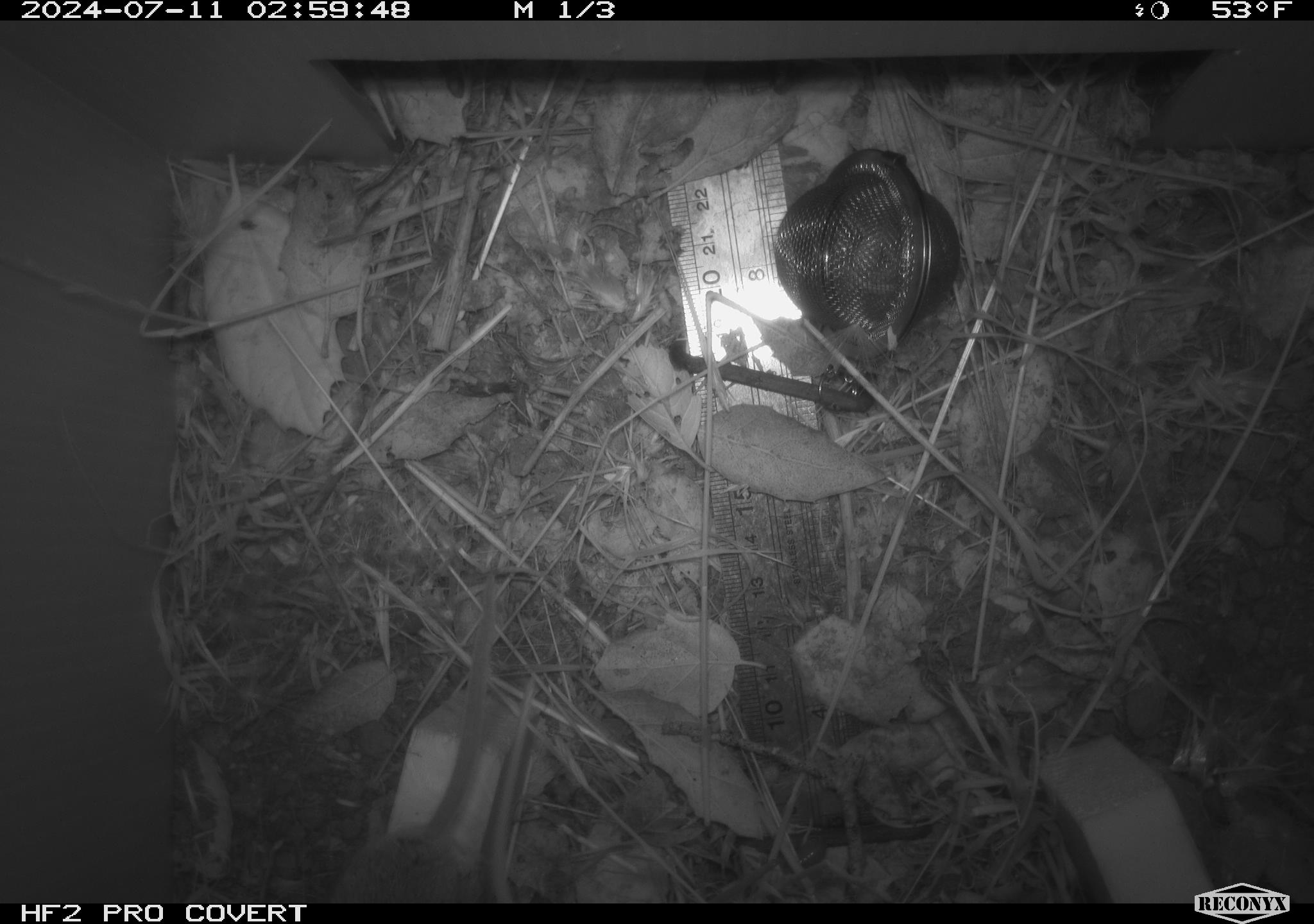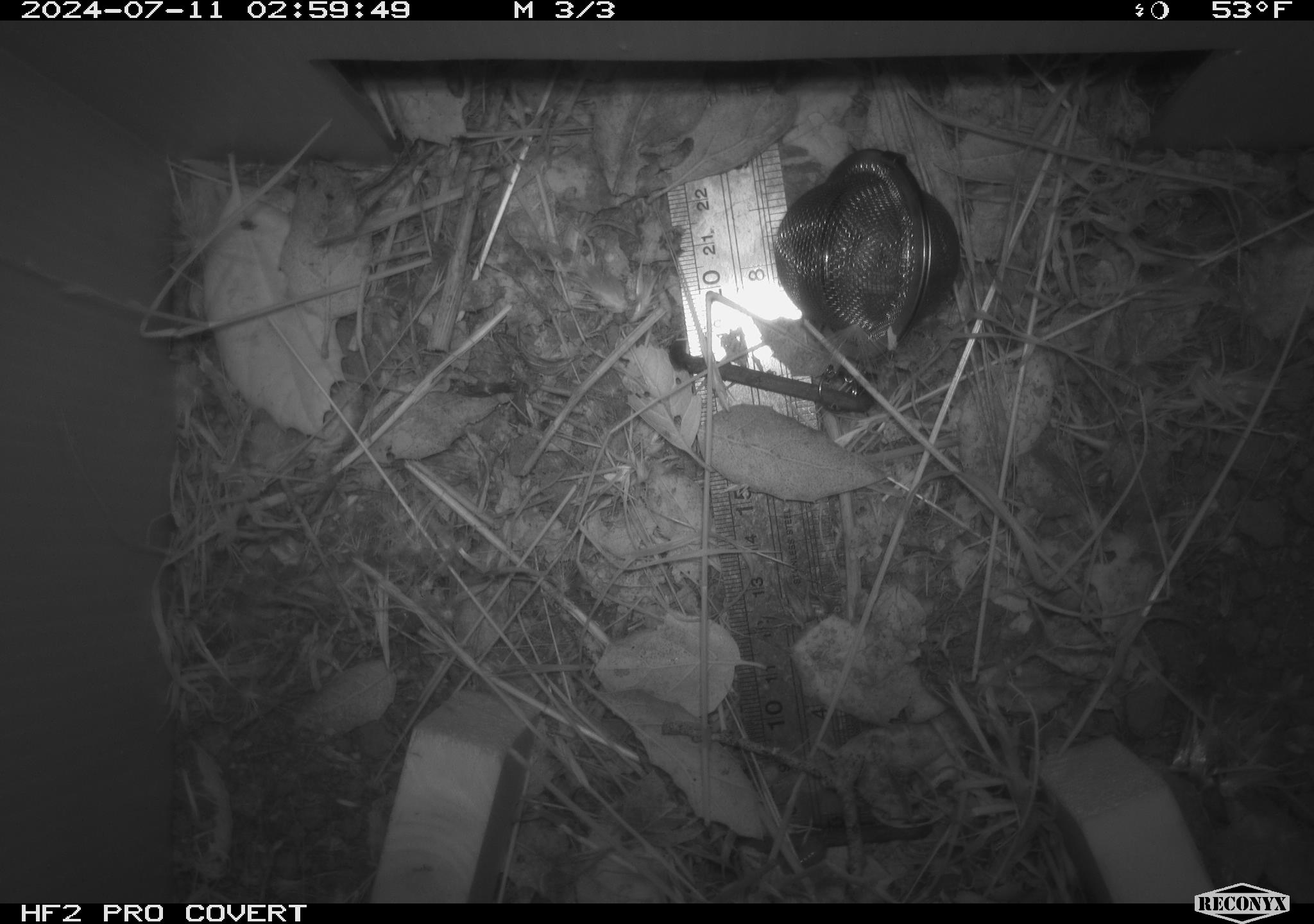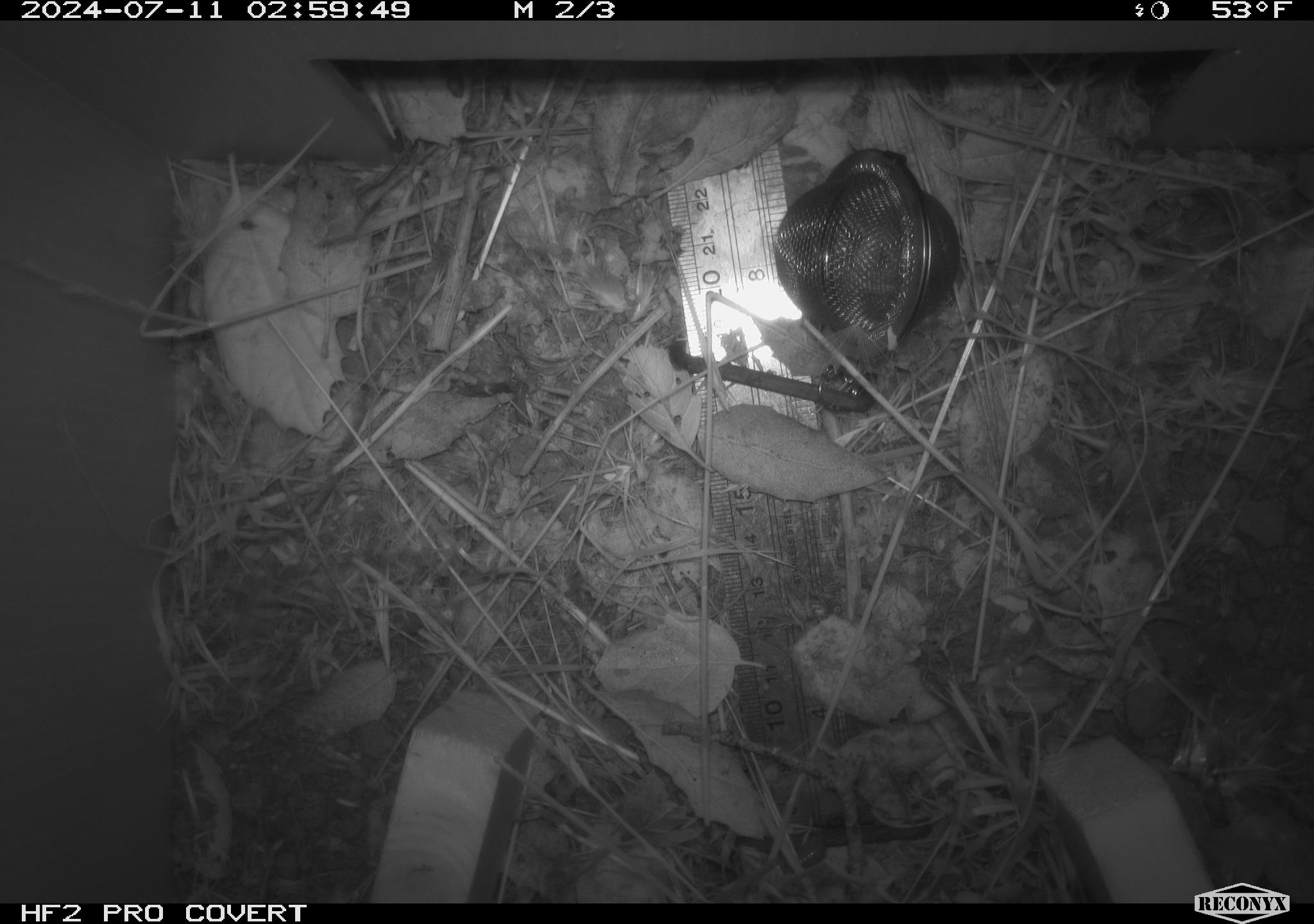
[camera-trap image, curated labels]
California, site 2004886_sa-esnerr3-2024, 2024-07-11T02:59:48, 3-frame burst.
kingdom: Animalia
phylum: Chordata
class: Mammalia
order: Rodentia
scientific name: Rodentia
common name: rodent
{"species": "rodent (Rodentia)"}